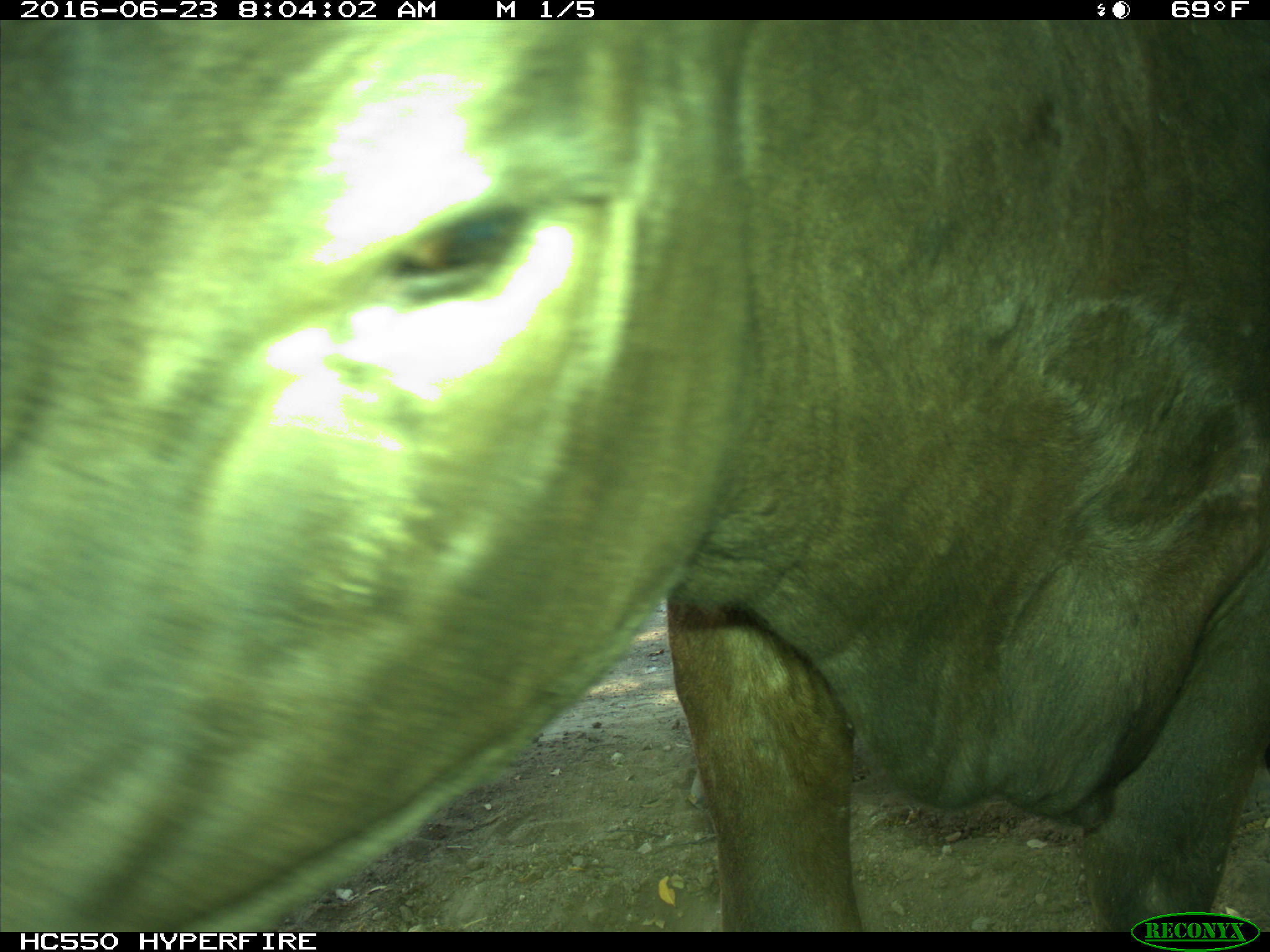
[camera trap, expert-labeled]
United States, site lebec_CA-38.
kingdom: Animalia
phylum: Chordata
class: Mammalia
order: Artiodactyla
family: Bovidae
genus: Bos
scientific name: Bos taurus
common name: domestic cow